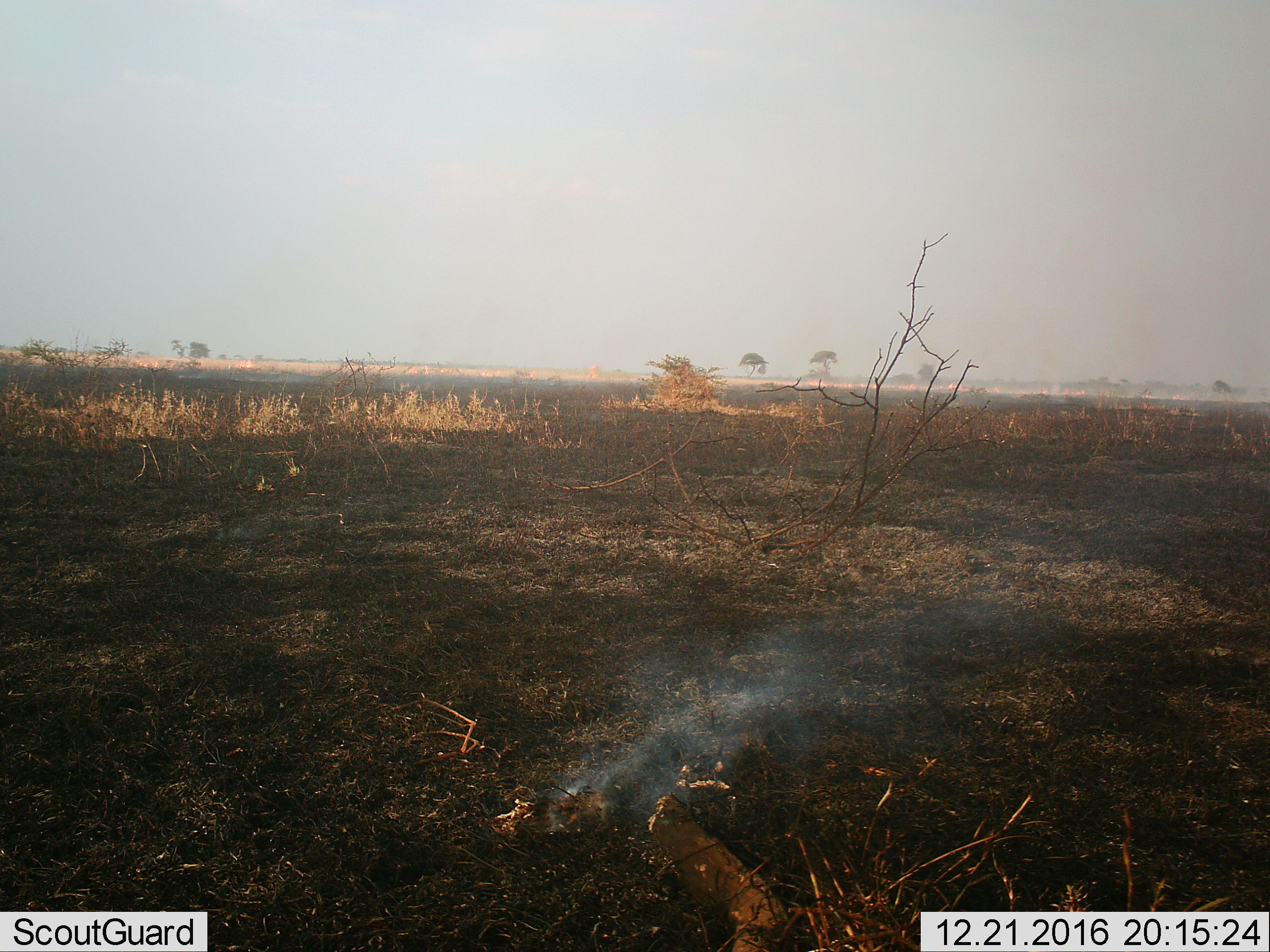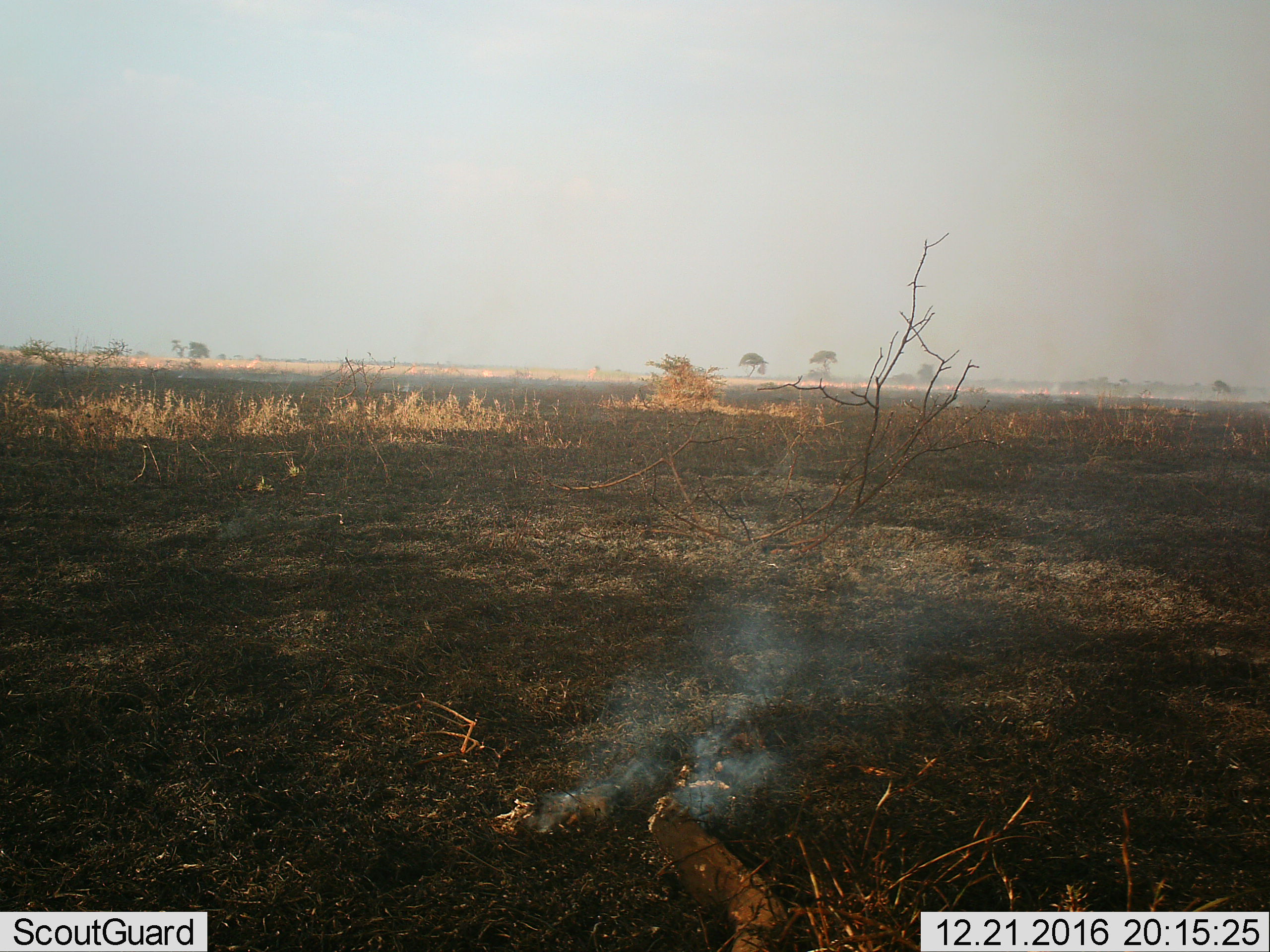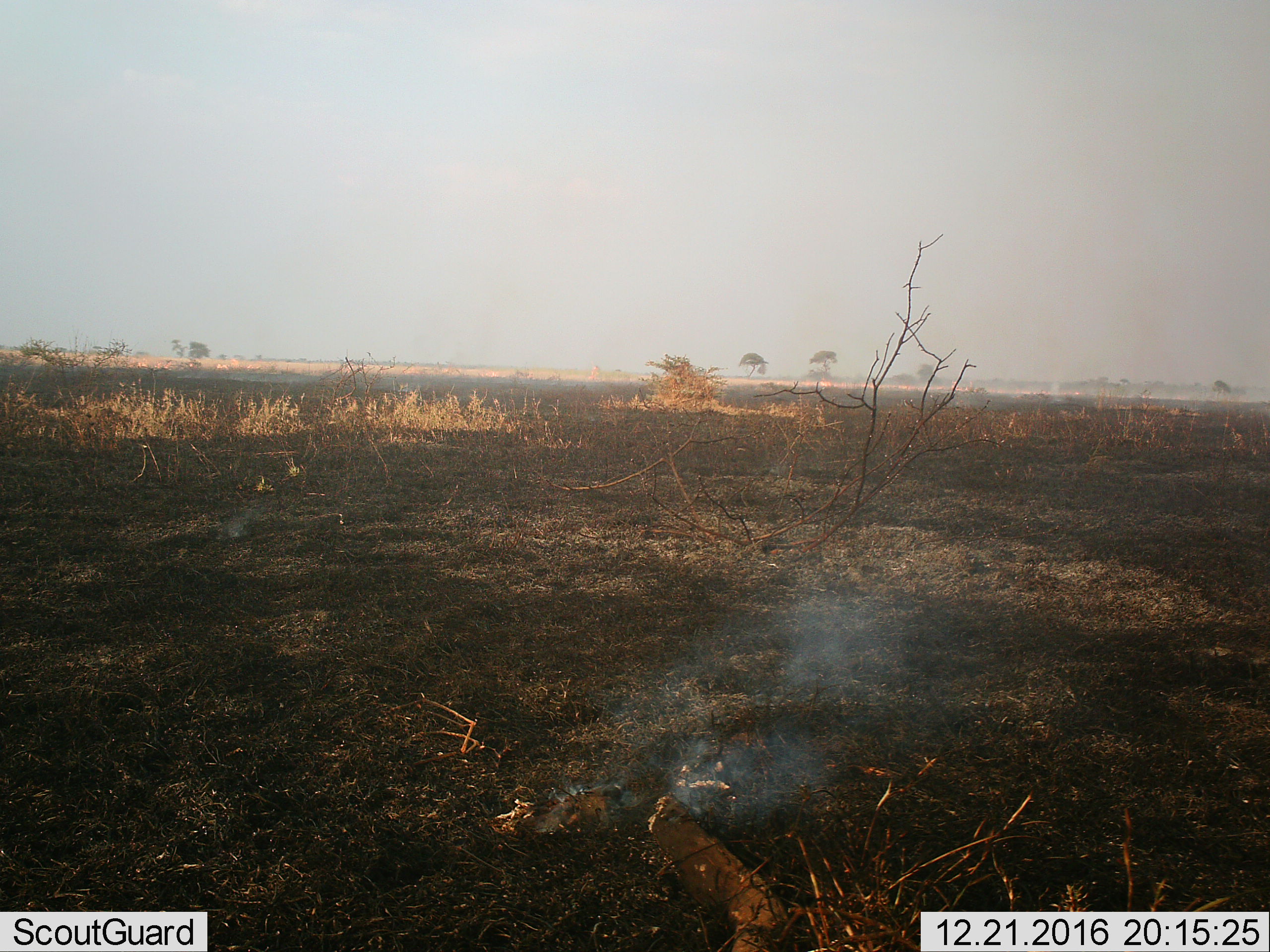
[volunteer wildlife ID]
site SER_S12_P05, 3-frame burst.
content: unidentified animal